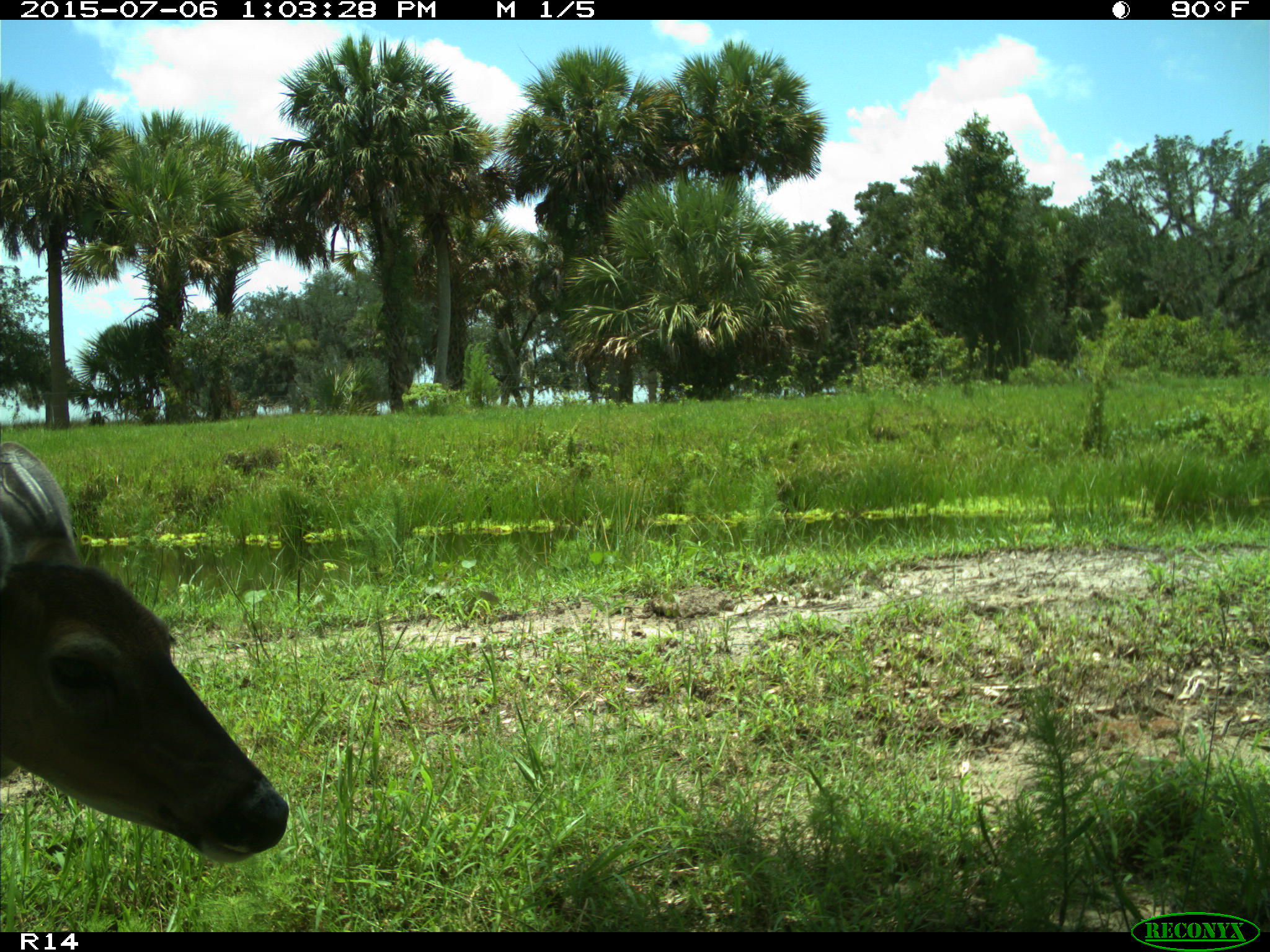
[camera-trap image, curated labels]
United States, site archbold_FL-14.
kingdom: Animalia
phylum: Chordata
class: Mammalia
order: Artiodactyla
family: Cervidae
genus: Odocoileus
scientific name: Odocoileus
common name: deer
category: unidentified deer